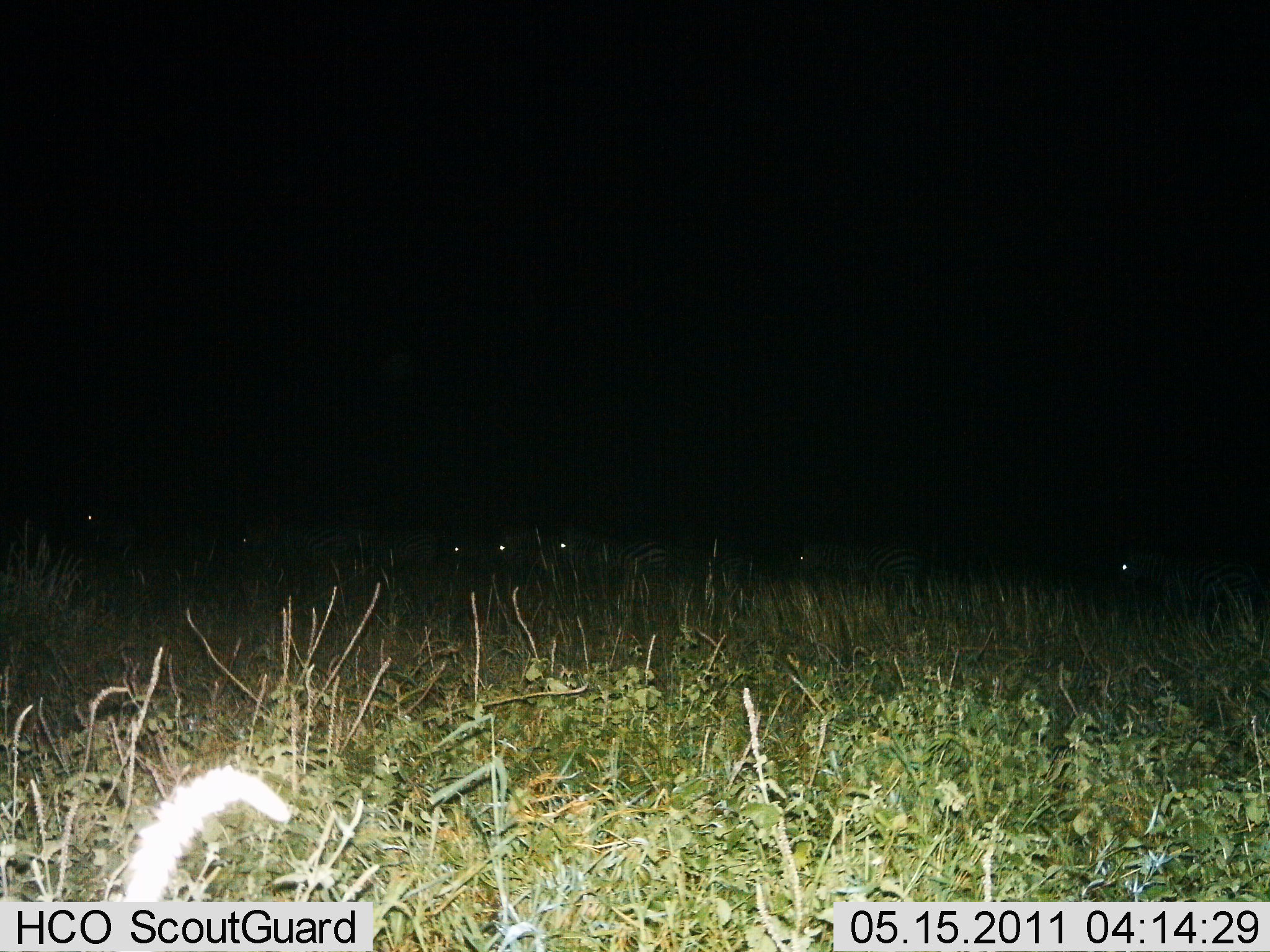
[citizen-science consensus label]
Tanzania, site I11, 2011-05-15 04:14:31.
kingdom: Animalia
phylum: Chordata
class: Mammalia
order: Perissodactyla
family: Equidae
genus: Equus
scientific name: Equus quagga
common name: plains zebra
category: zebra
Zebra (plains zebra) (Equus quagga), count 8. Behavior (volunteer vote fractions): standing 45%, resting 18%, moving 45%, interacting 0%. Young present (vote fraction): 0%. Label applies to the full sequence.